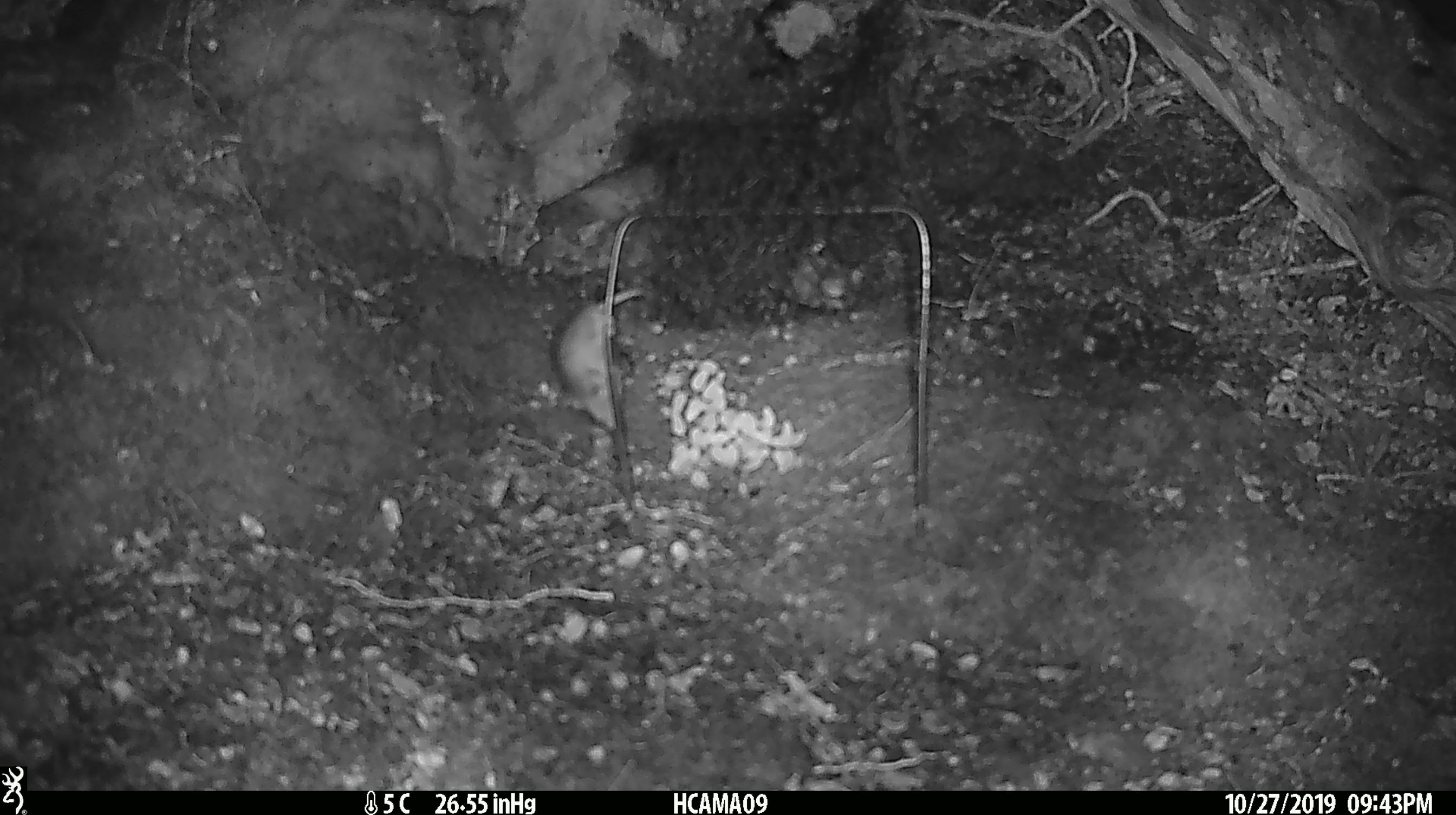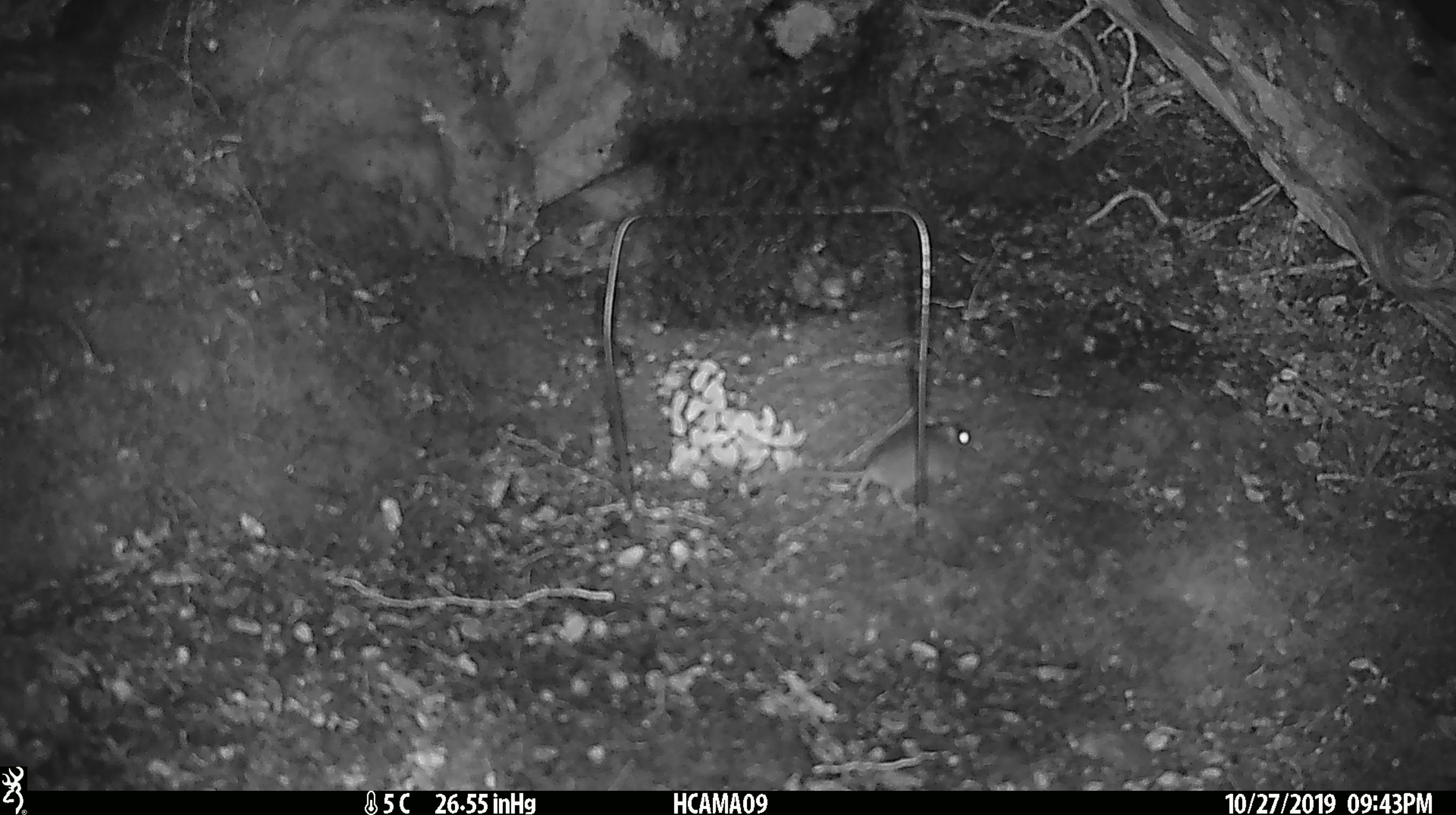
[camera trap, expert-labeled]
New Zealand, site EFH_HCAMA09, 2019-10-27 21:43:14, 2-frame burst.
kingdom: Animalia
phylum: Chordata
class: Mammalia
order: Rodentia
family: Muridae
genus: Mus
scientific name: Mus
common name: mouse